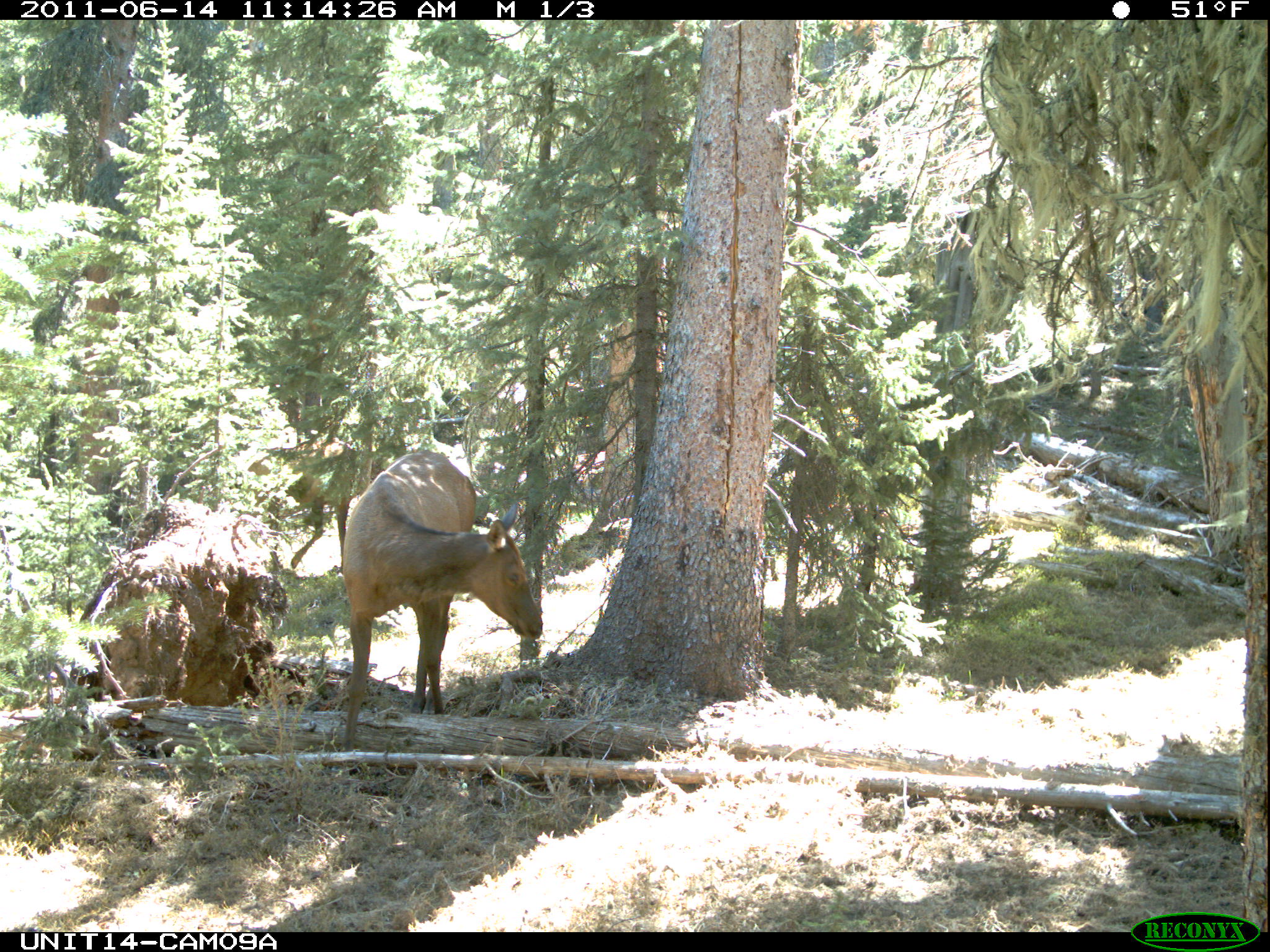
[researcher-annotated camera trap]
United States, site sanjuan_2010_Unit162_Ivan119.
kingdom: Animalia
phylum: Chordata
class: Mammalia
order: Artiodactyla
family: Cervidae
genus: Cervus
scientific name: Cervus elaphus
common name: red deer